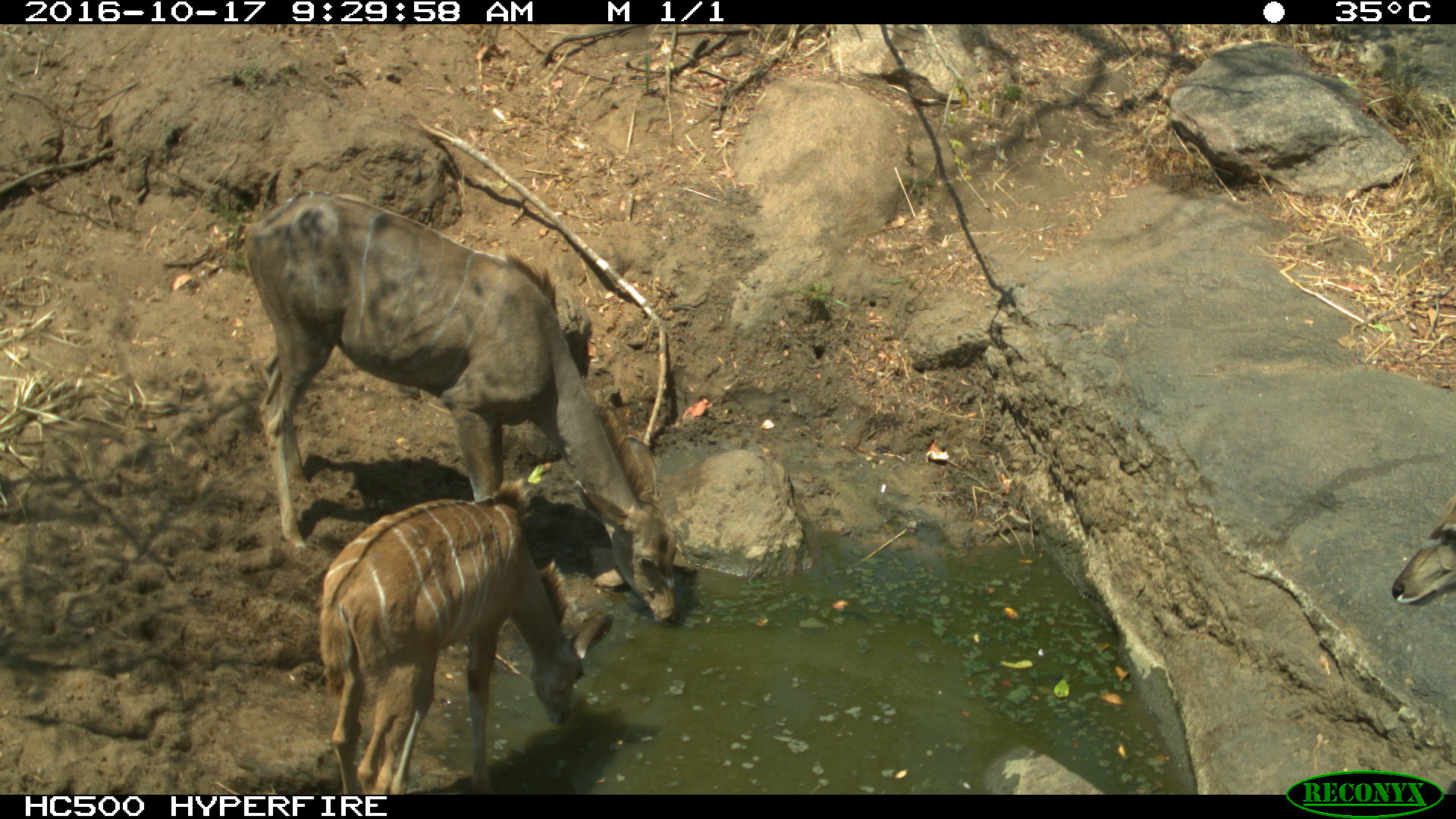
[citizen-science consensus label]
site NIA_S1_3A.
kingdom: Animalia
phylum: Chordata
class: Mammalia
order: Artiodactyla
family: Bovidae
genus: Tragelaphus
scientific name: Tragelaphus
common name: kudu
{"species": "kudu (Tragelaphus)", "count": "2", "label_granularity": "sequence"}